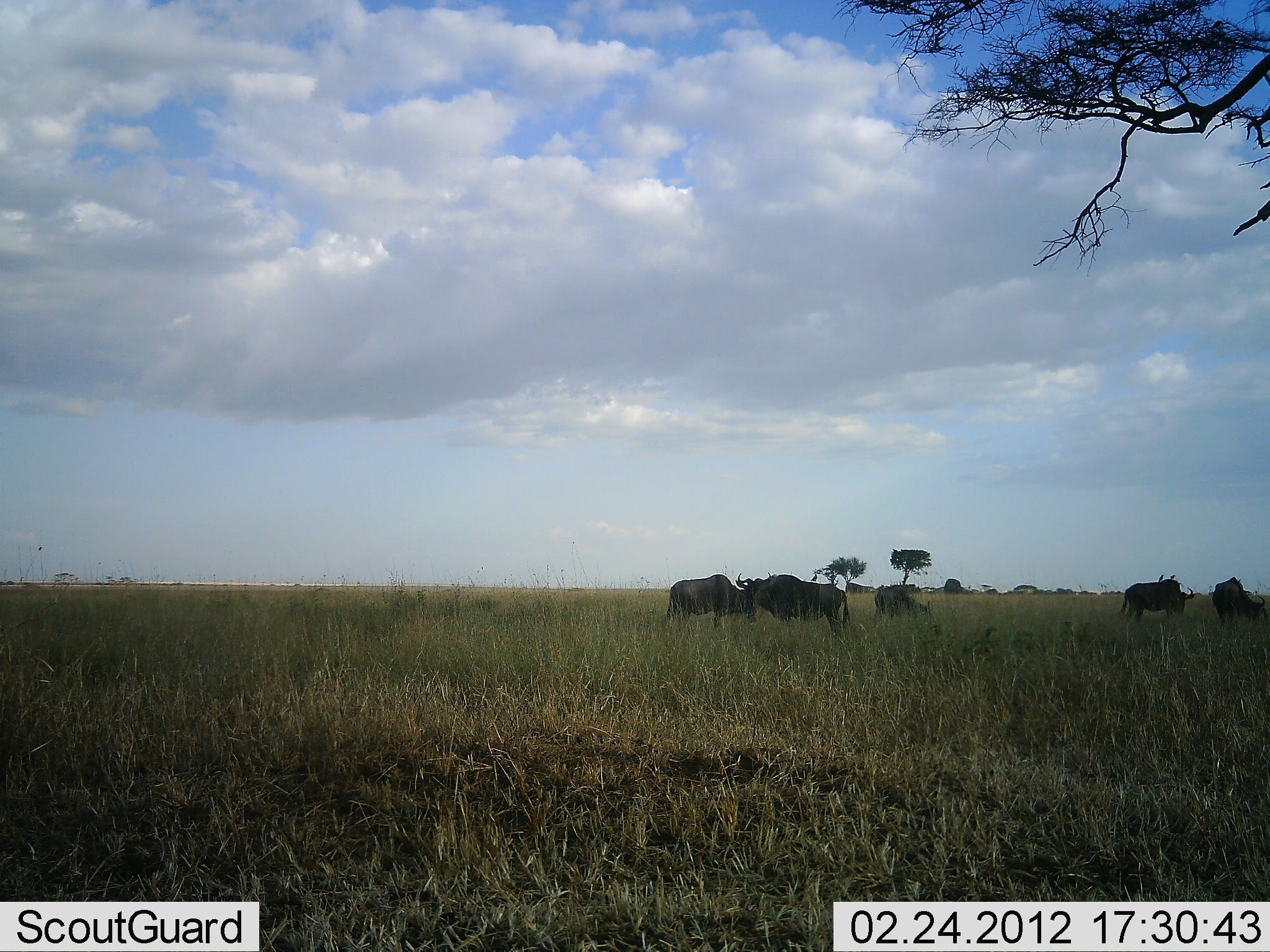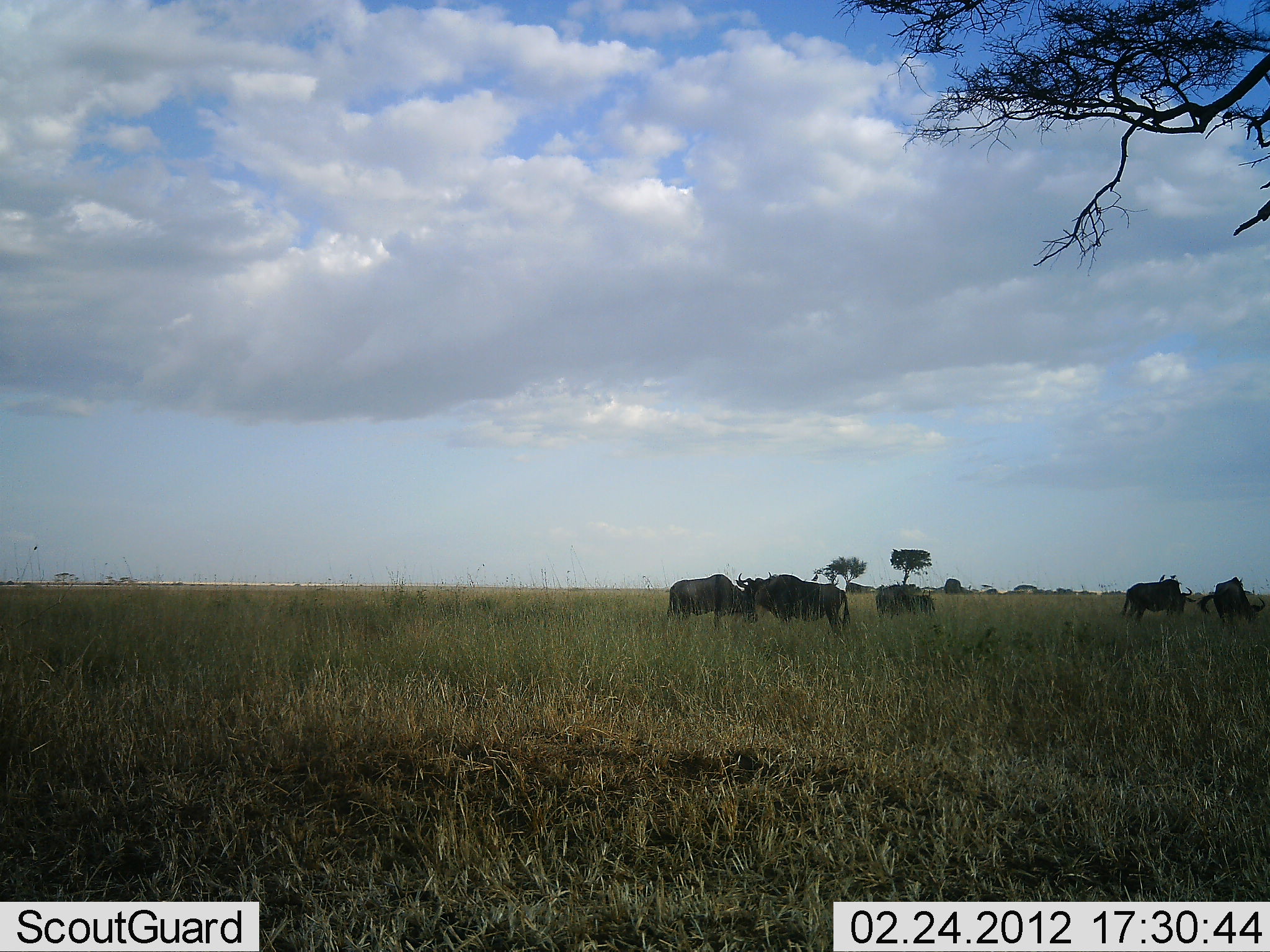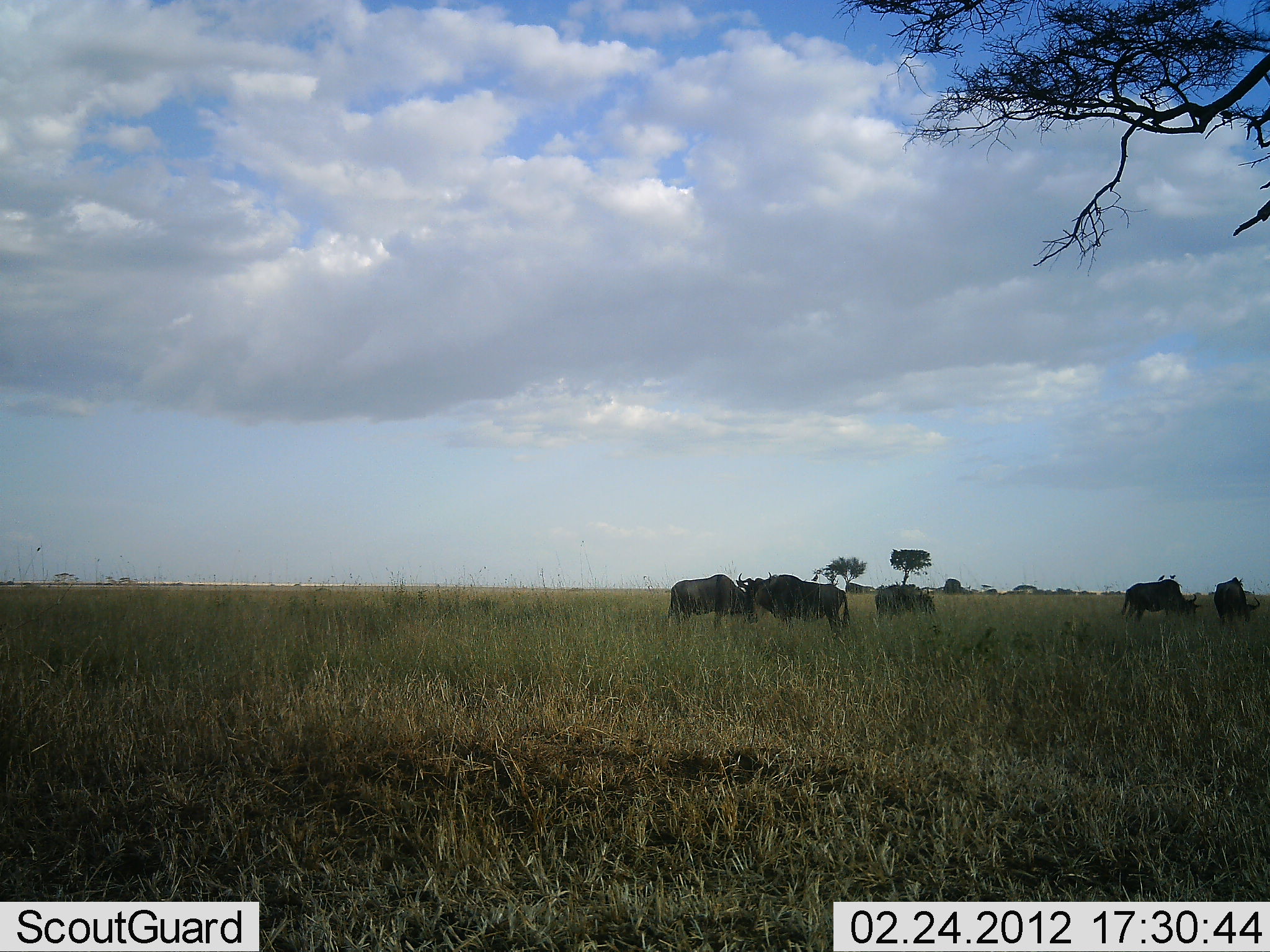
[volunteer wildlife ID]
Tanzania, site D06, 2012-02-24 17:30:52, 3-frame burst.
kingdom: Animalia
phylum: Chordata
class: Mammalia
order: Artiodactyla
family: Bovidae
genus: Connochaetes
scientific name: Connochaetes taurinus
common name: blue wildebeest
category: wildebeest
Wildebeest (blue wildebeest) (Connochaetes taurinus), count 5. Behavior (volunteer vote fractions): standing 53%, resting 0%, moving 12%, interacting 0%. Young present (vote fraction): 0%. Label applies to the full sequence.